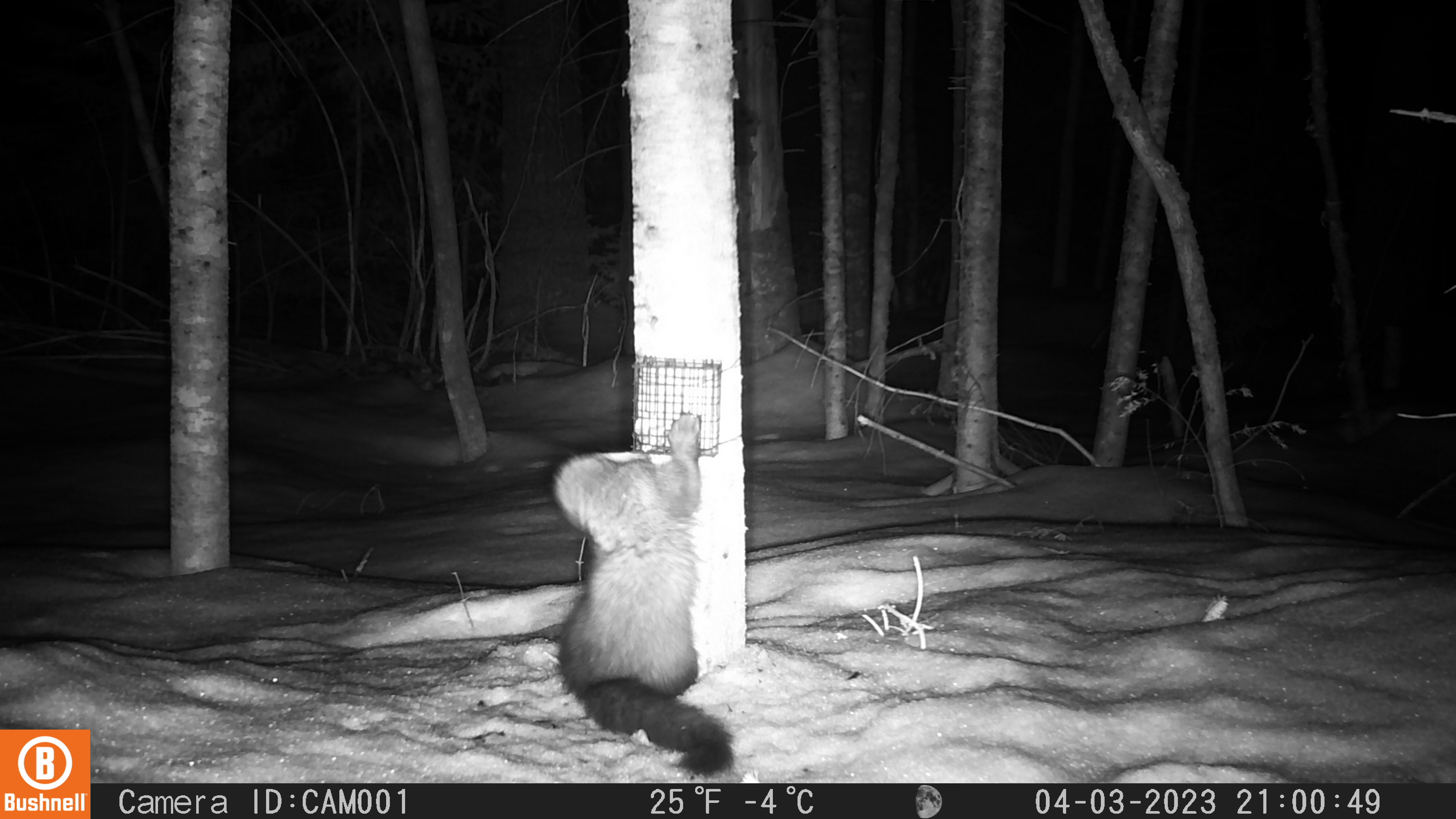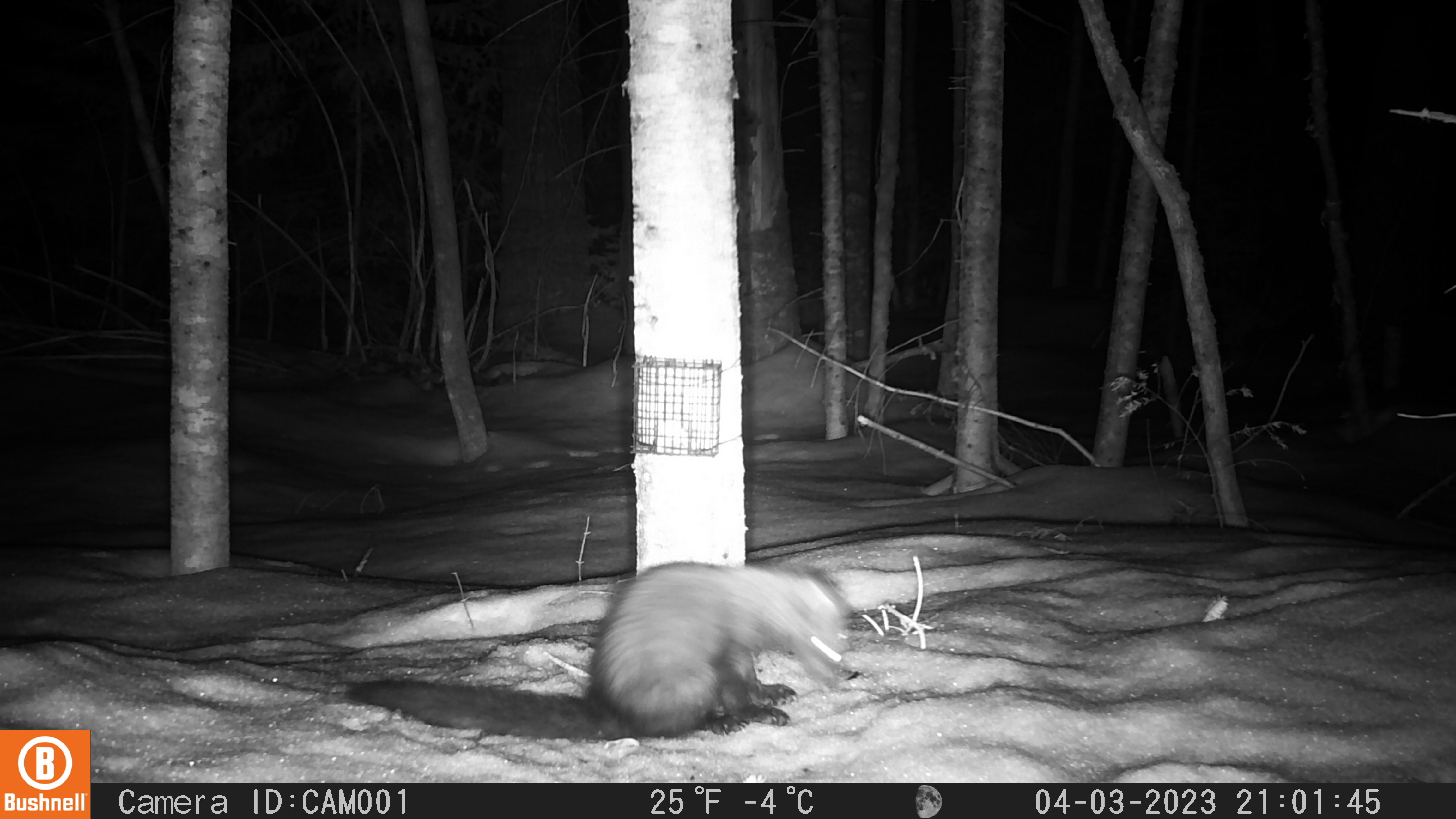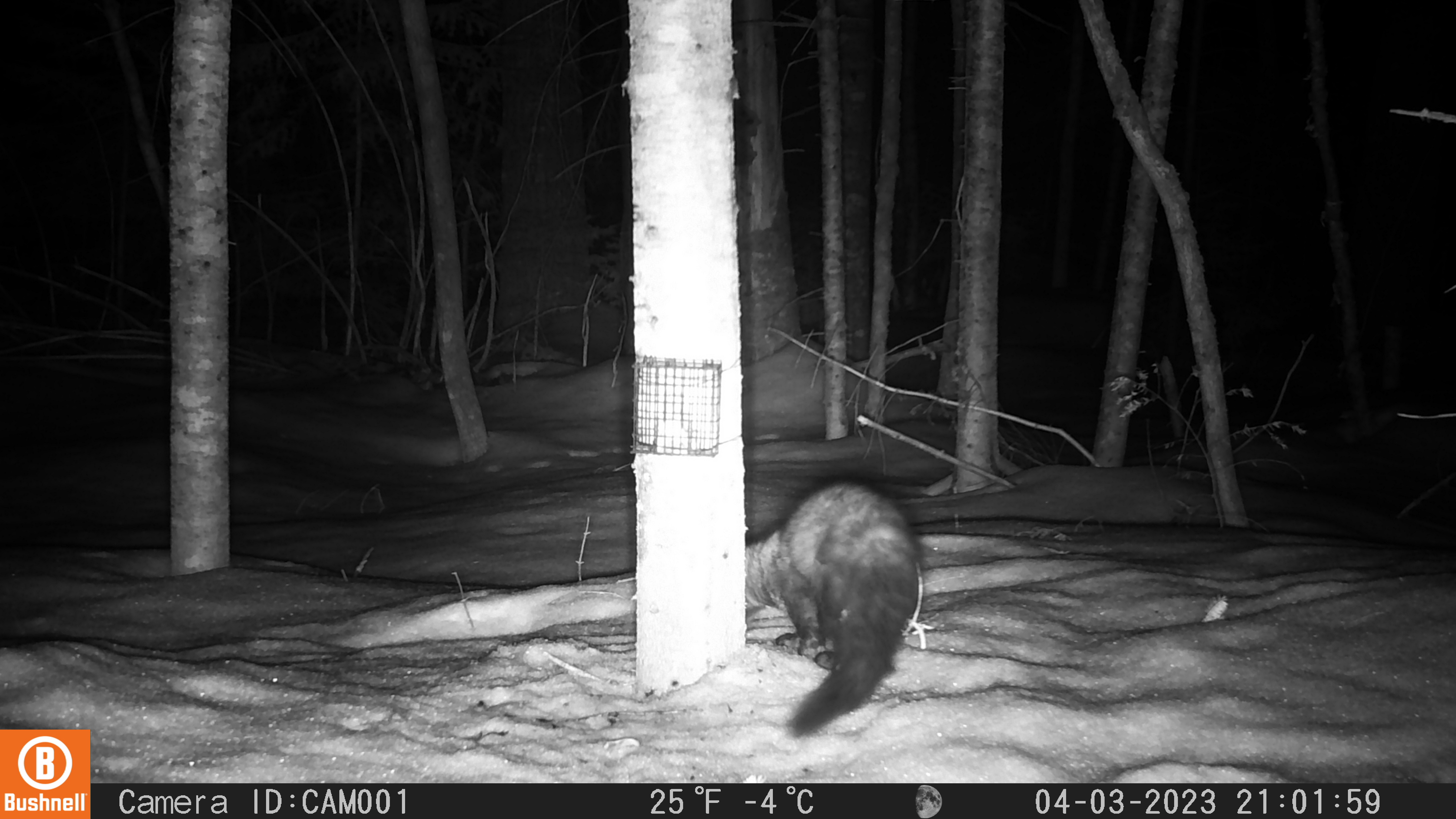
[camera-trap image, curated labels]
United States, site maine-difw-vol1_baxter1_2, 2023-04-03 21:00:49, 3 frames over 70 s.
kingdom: Animalia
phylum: Chordata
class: Mammalia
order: Carnivora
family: Mustelidae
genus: Pekania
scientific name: Pekania pennanti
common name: fisher